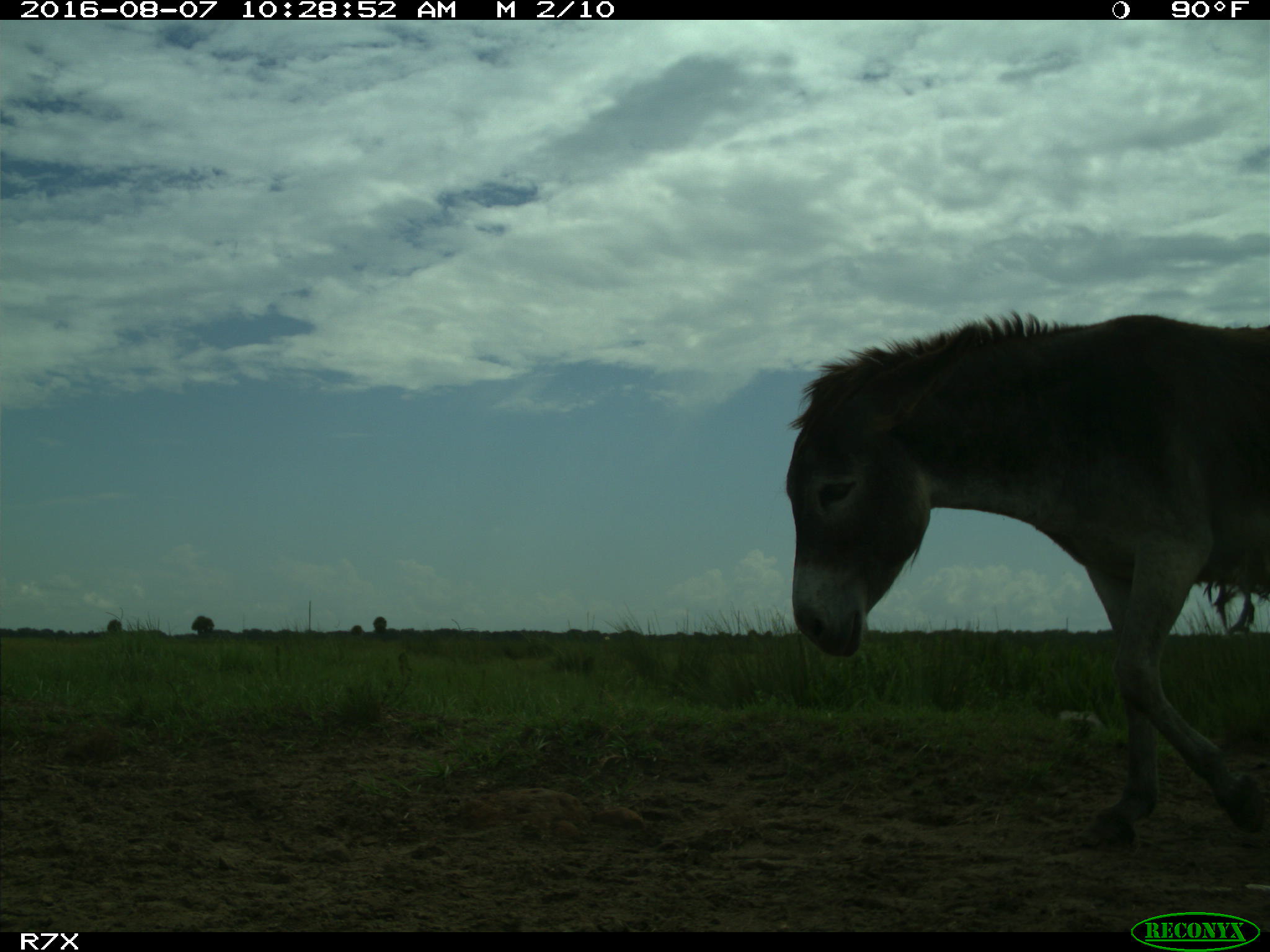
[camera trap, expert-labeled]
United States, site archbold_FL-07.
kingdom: Animalia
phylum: Chordata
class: Mammalia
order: Perissodactyla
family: Equidae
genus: Equus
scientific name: Equus africanus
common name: african wild ass